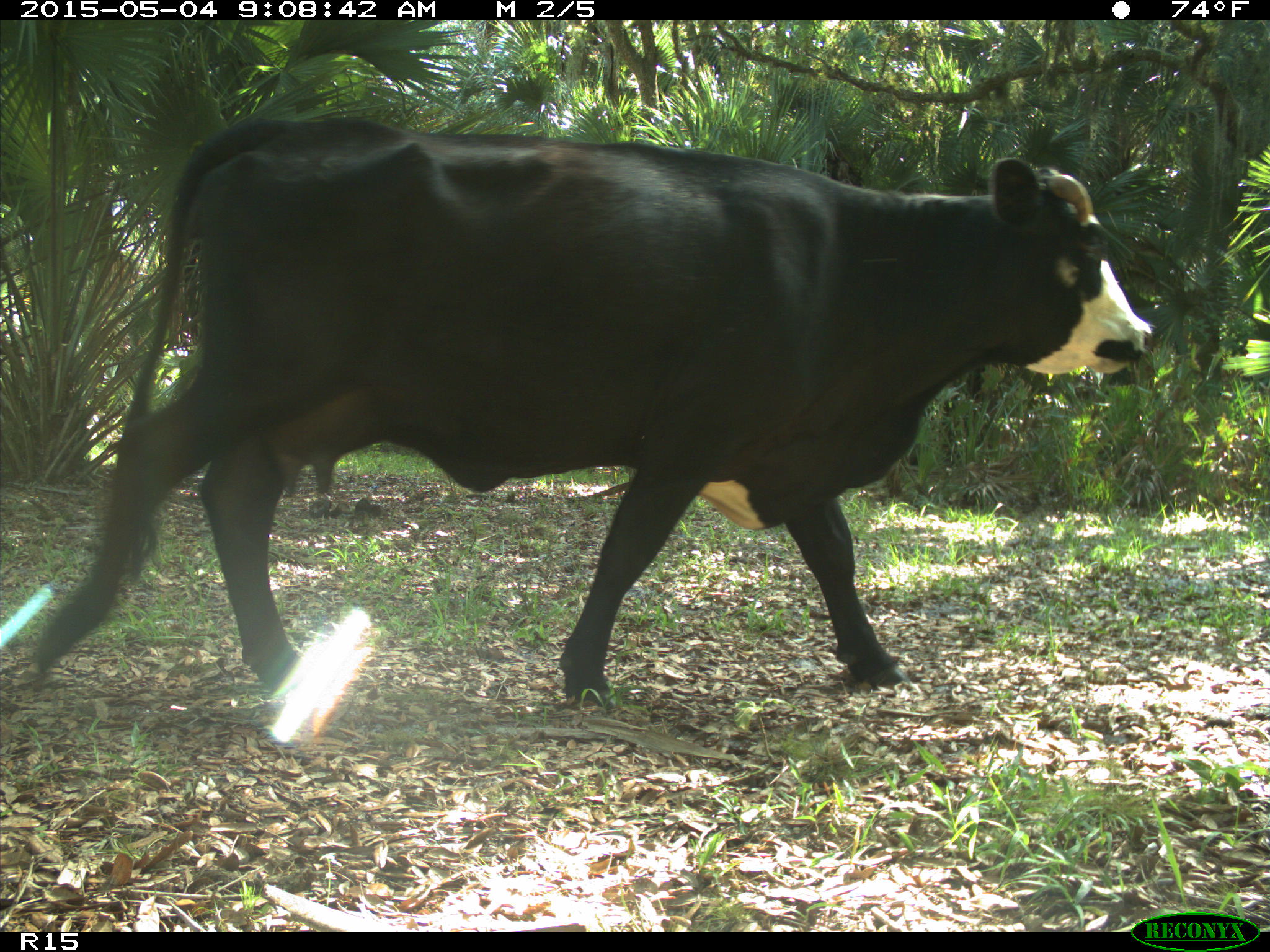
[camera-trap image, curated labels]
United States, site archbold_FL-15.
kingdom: Animalia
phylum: Chordata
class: Mammalia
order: Artiodactyla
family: Bovidae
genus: Bos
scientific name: Bos taurus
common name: domestic cow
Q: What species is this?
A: Bos taurus (domestic cow).